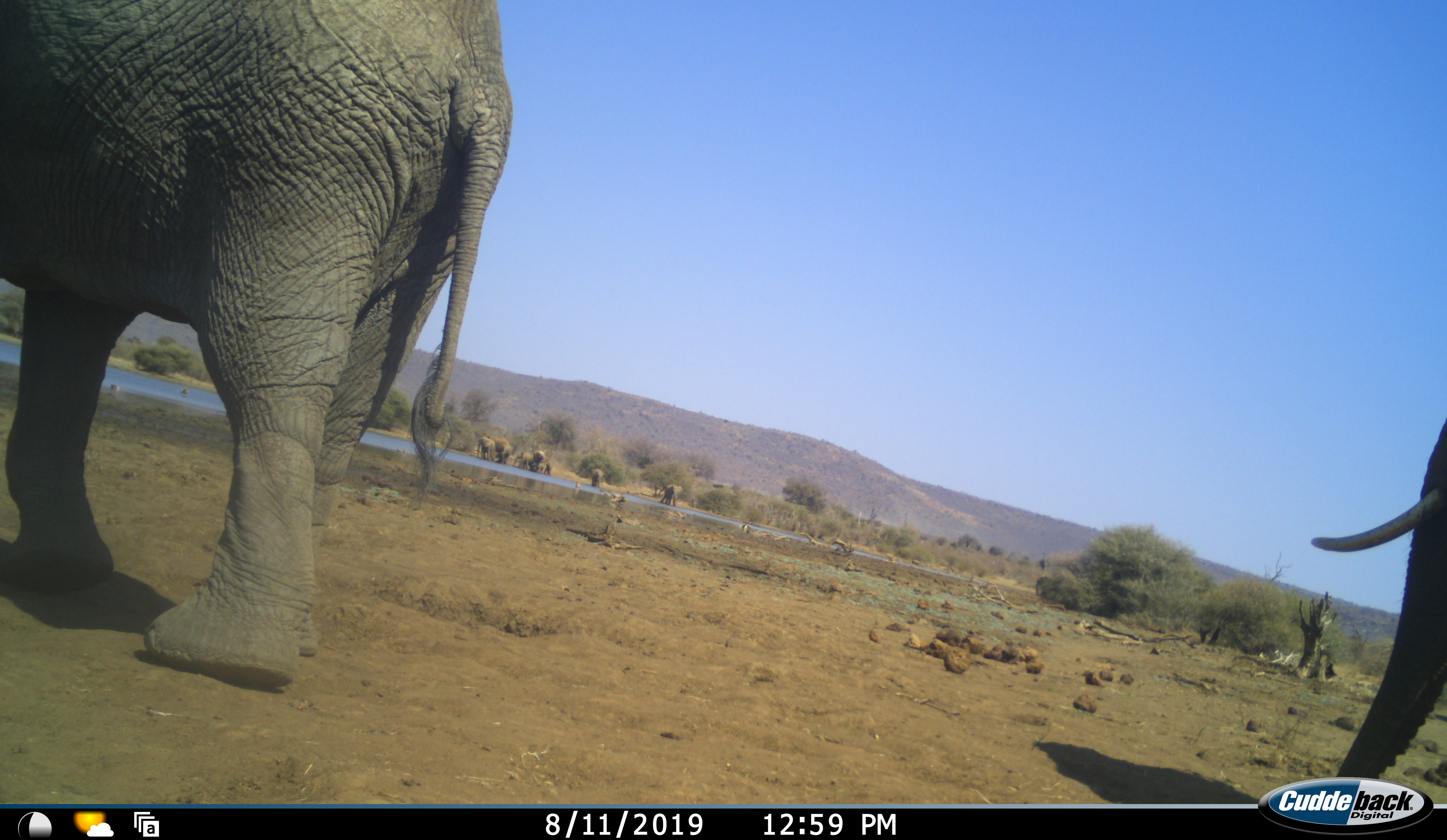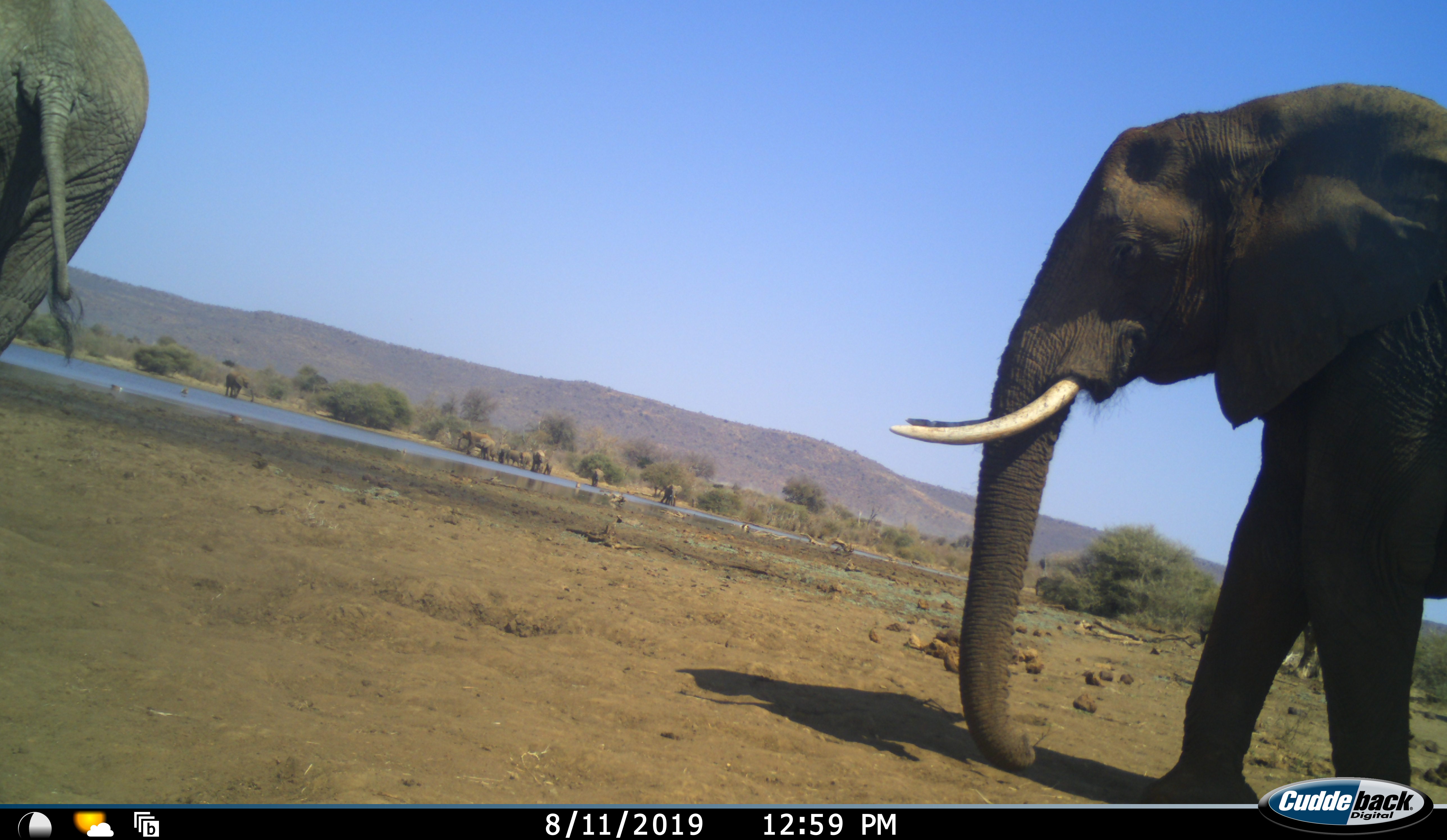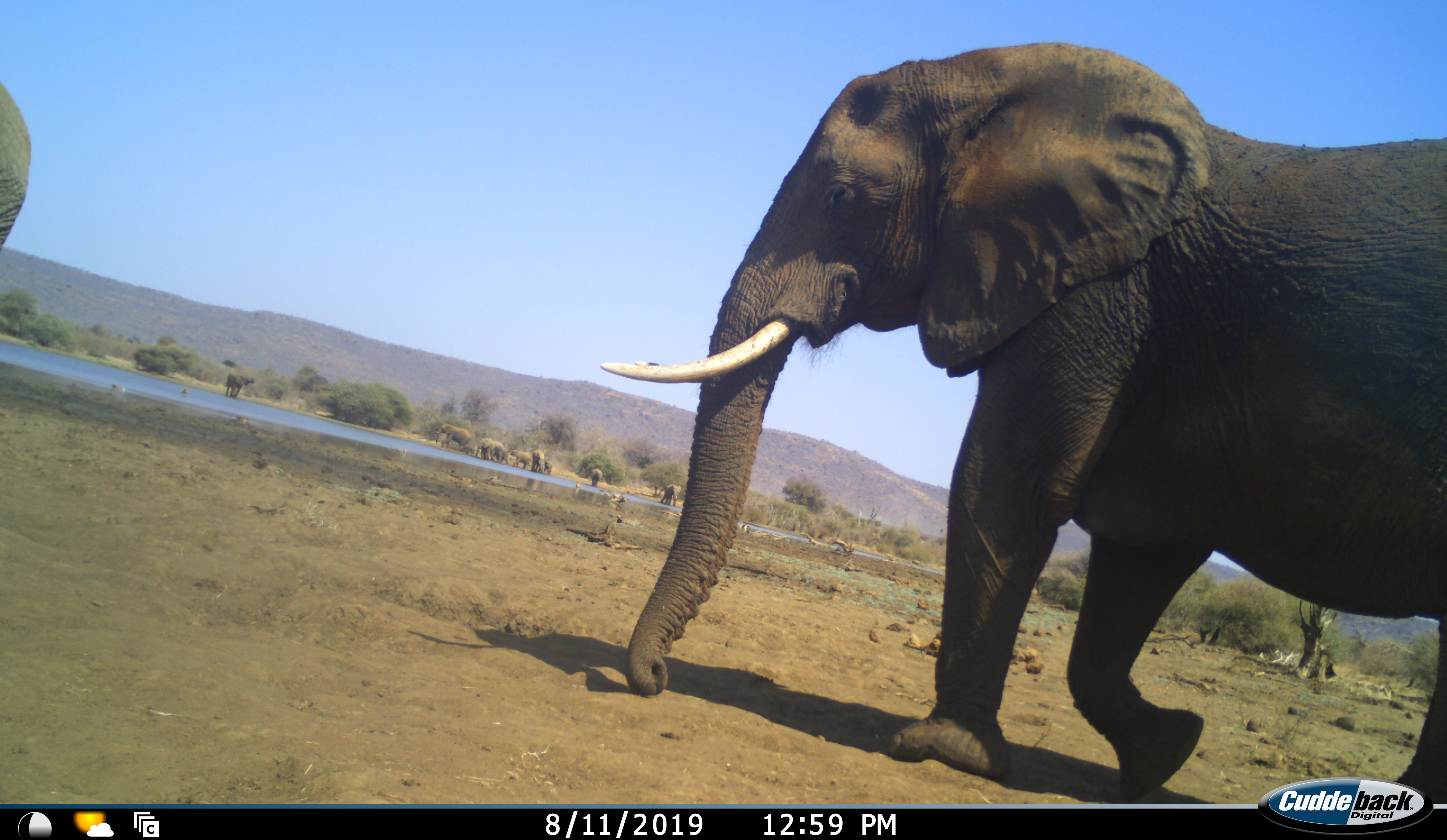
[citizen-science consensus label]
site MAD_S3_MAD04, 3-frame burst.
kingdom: Animalia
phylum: Chordata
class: Mammalia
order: Proboscidea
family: Elephantidae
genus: Loxodonta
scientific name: Loxodonta africana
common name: african bush elephant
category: elephant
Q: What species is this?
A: Elephant (african bush elephant) (Loxodonta africana).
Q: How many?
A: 9.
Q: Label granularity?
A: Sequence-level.